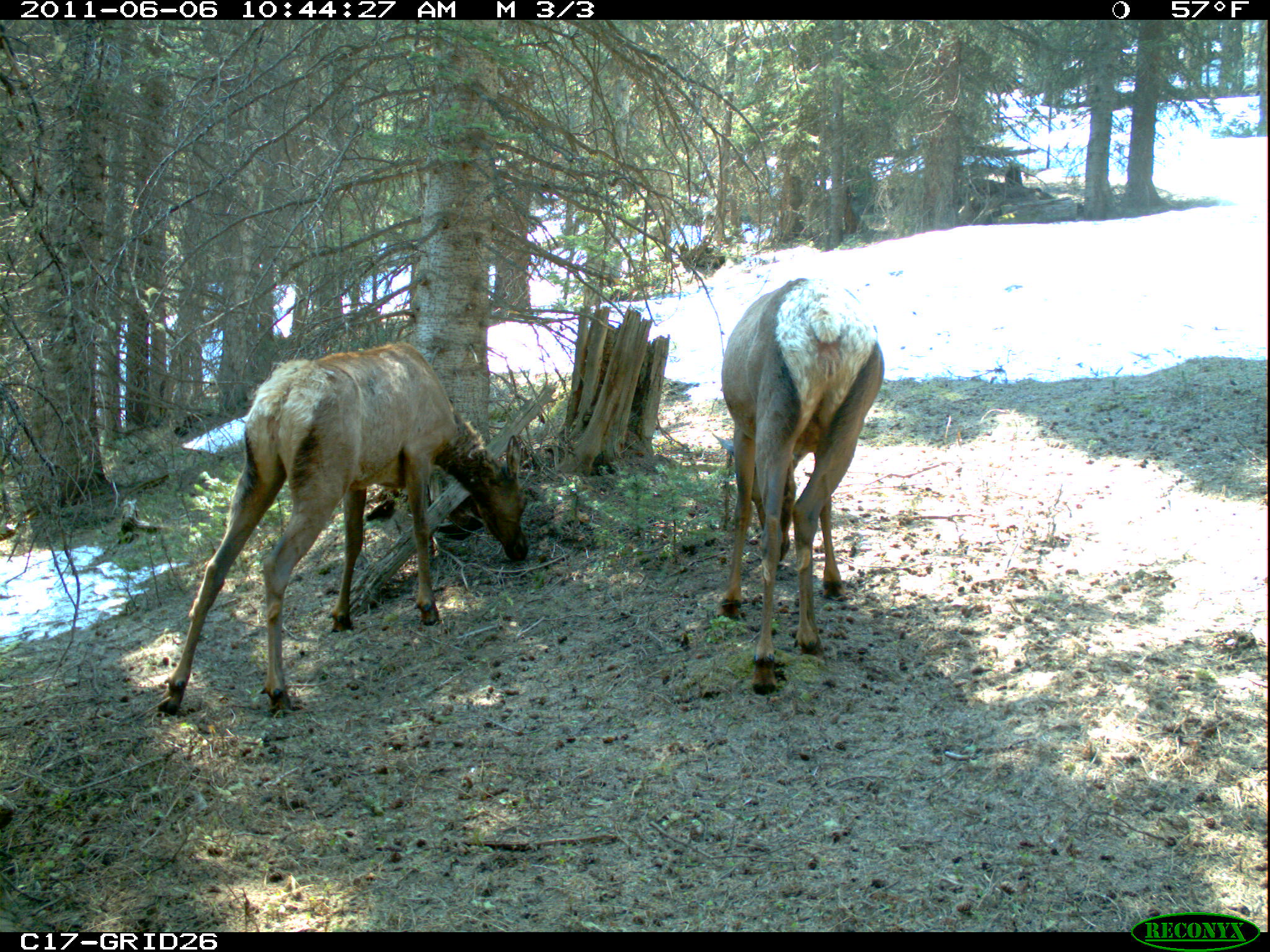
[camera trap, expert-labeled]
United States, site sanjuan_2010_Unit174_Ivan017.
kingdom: Animalia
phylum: Chordata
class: Mammalia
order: Artiodactyla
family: Cervidae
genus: Cervus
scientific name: Cervus elaphus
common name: red deer